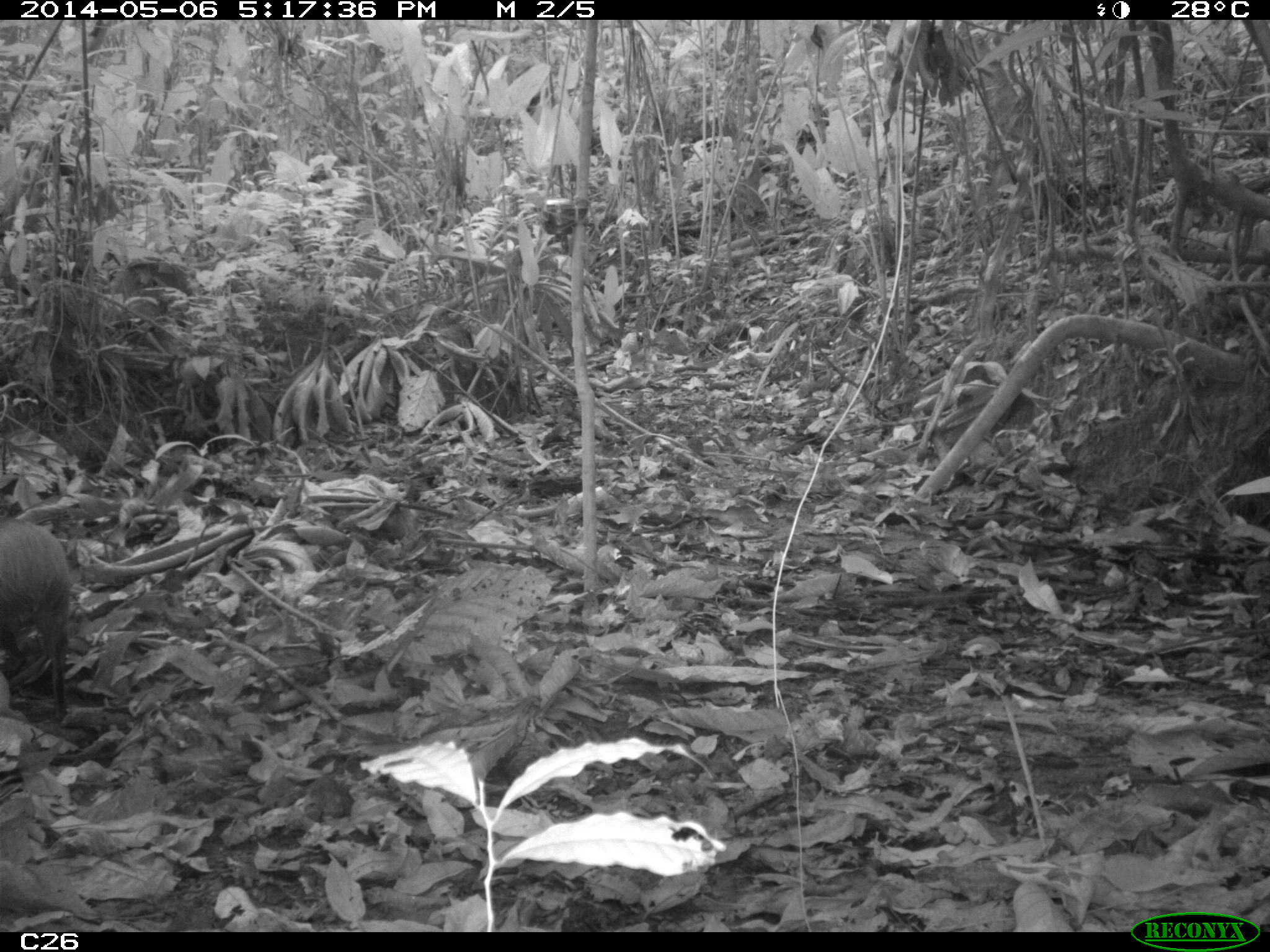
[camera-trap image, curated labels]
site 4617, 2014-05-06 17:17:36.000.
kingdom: Animalia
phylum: Chordata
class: Mammalia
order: Rodentia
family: Dasyproctidae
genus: Dasyprocta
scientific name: Dasyprocta leporina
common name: red-rumped agouti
Dasyprocta leporina (red-rumped agouti), count 1, age adult, sex female.